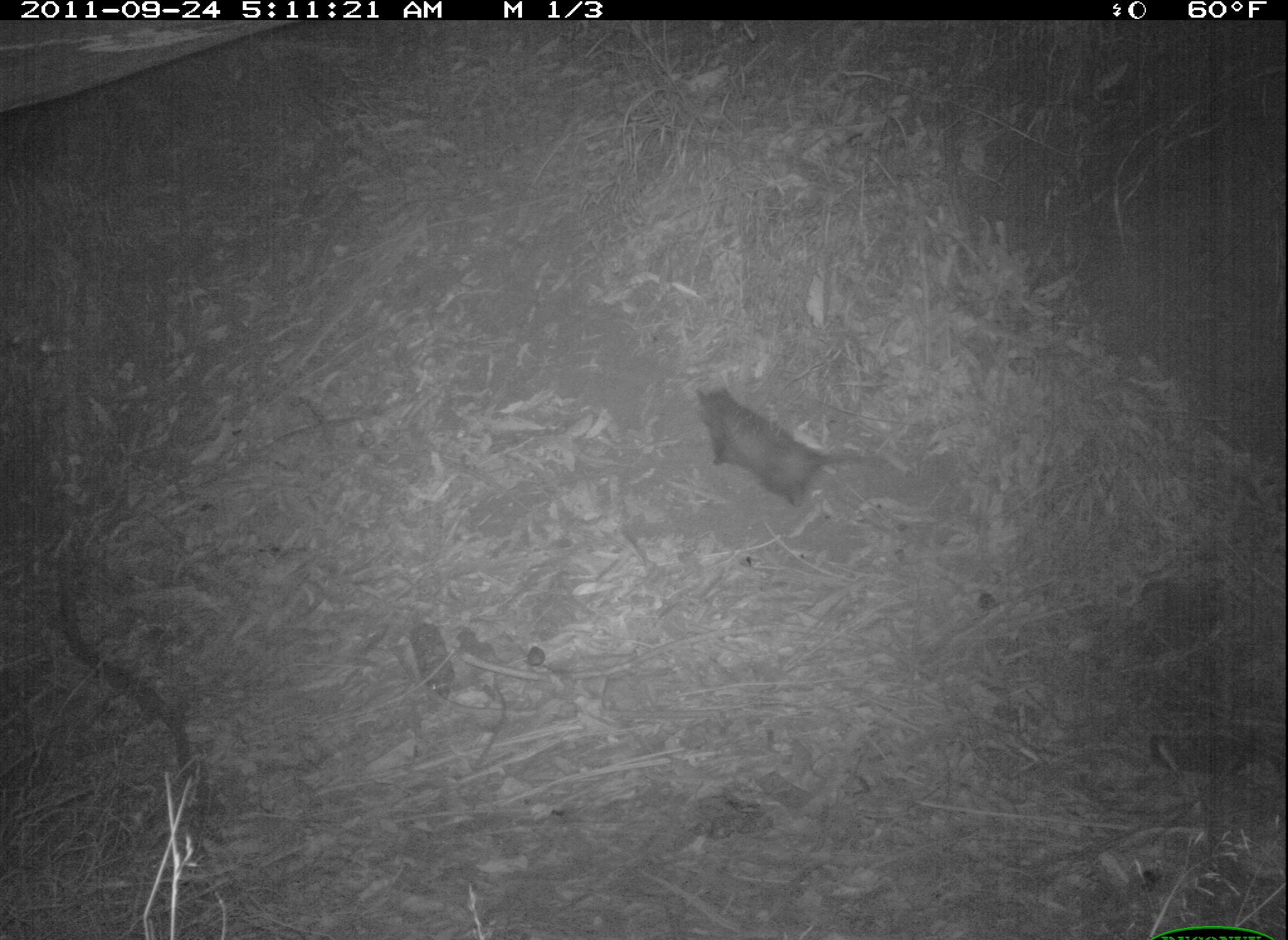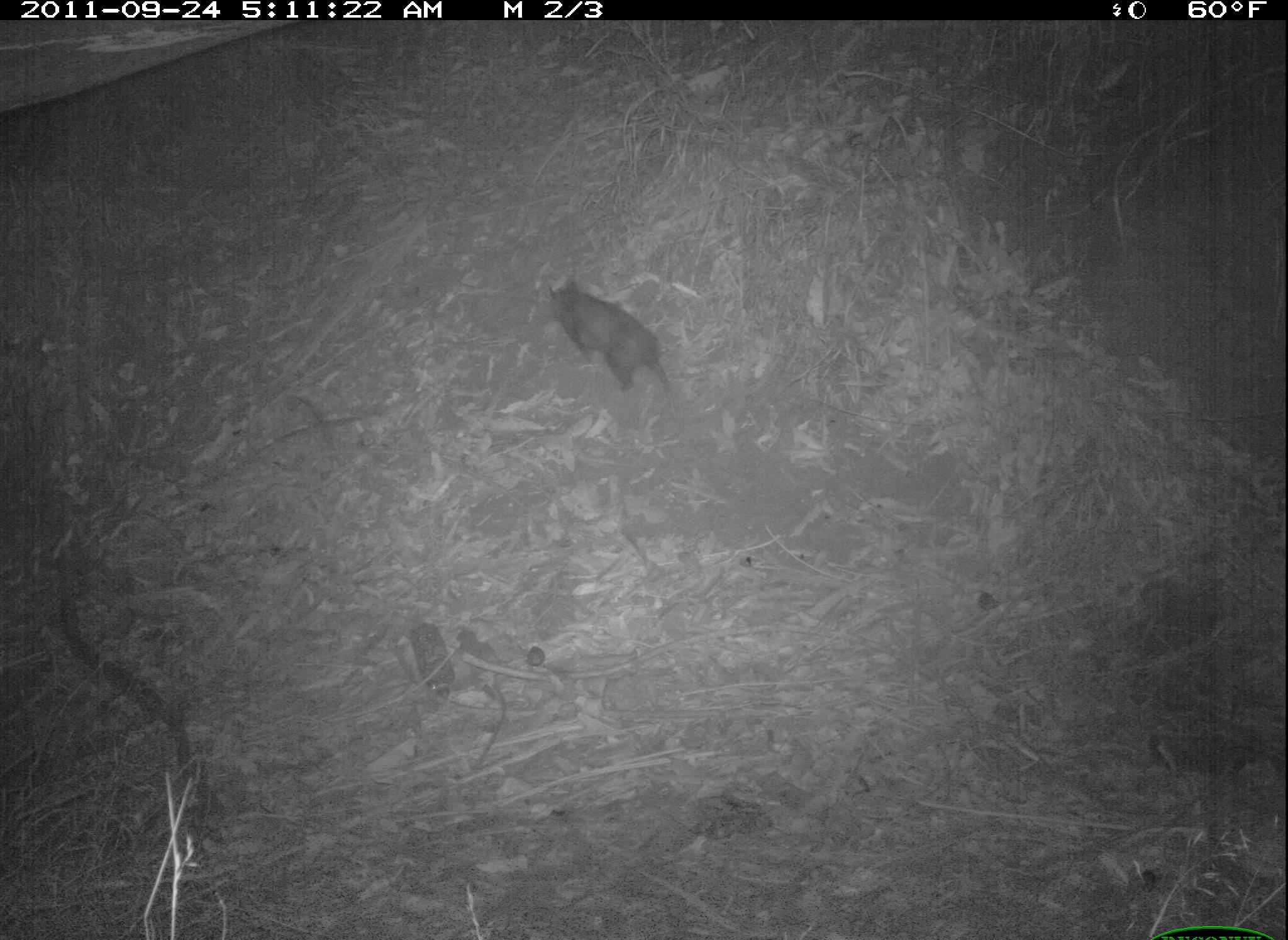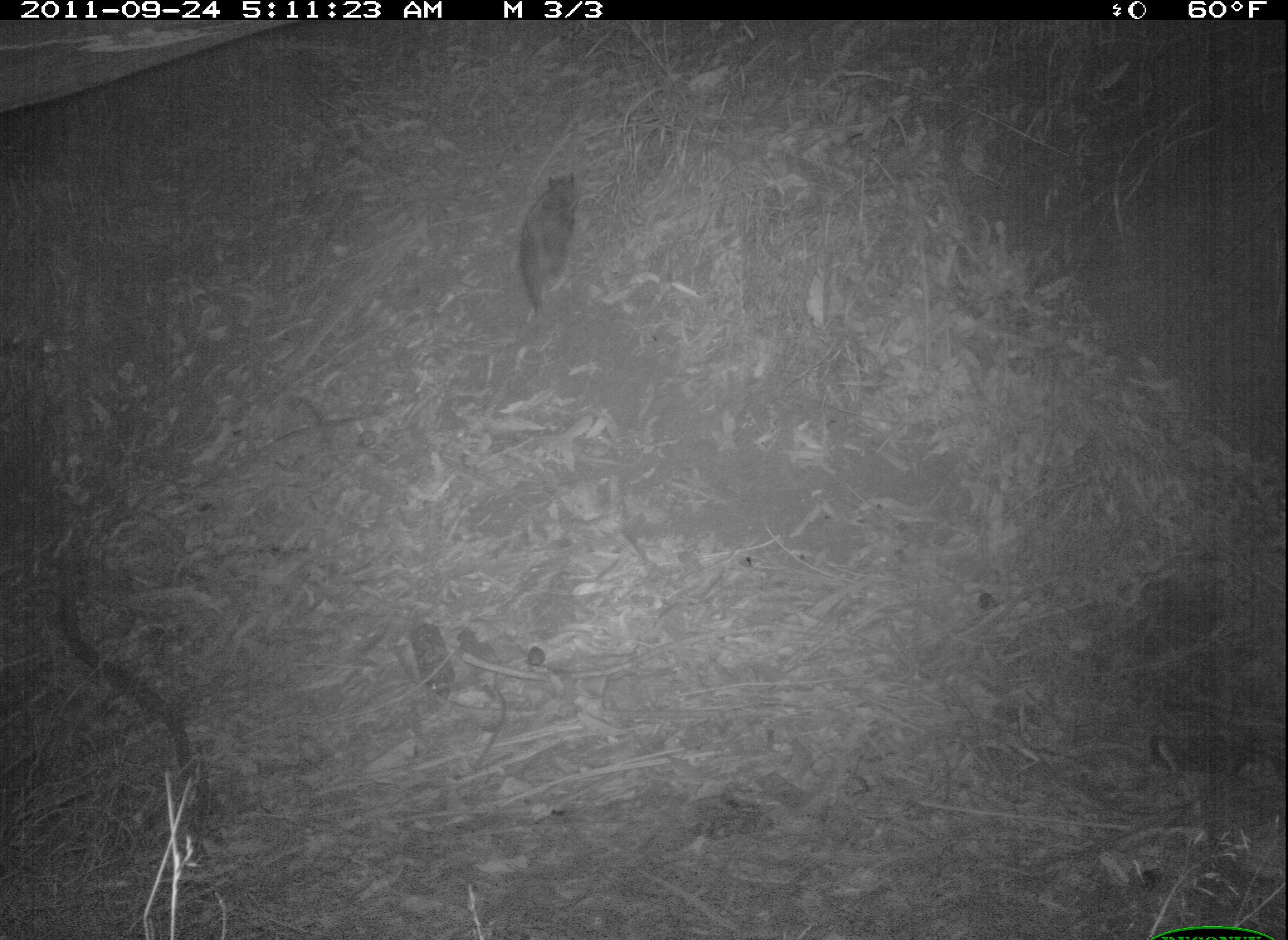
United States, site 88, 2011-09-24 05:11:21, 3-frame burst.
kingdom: Animalia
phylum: Chordata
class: Mammalia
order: Didelphimorphia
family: Didelphidae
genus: Didelphis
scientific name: Didelphis virginiana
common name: virginia opossum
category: opossum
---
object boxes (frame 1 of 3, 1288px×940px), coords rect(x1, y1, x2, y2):
opossum: rect(689, 372, 884, 522)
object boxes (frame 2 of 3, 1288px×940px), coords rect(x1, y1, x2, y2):
opossum: rect(526, 254, 724, 411)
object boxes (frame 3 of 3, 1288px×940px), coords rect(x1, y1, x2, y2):
opossum: rect(514, 164, 588, 341)